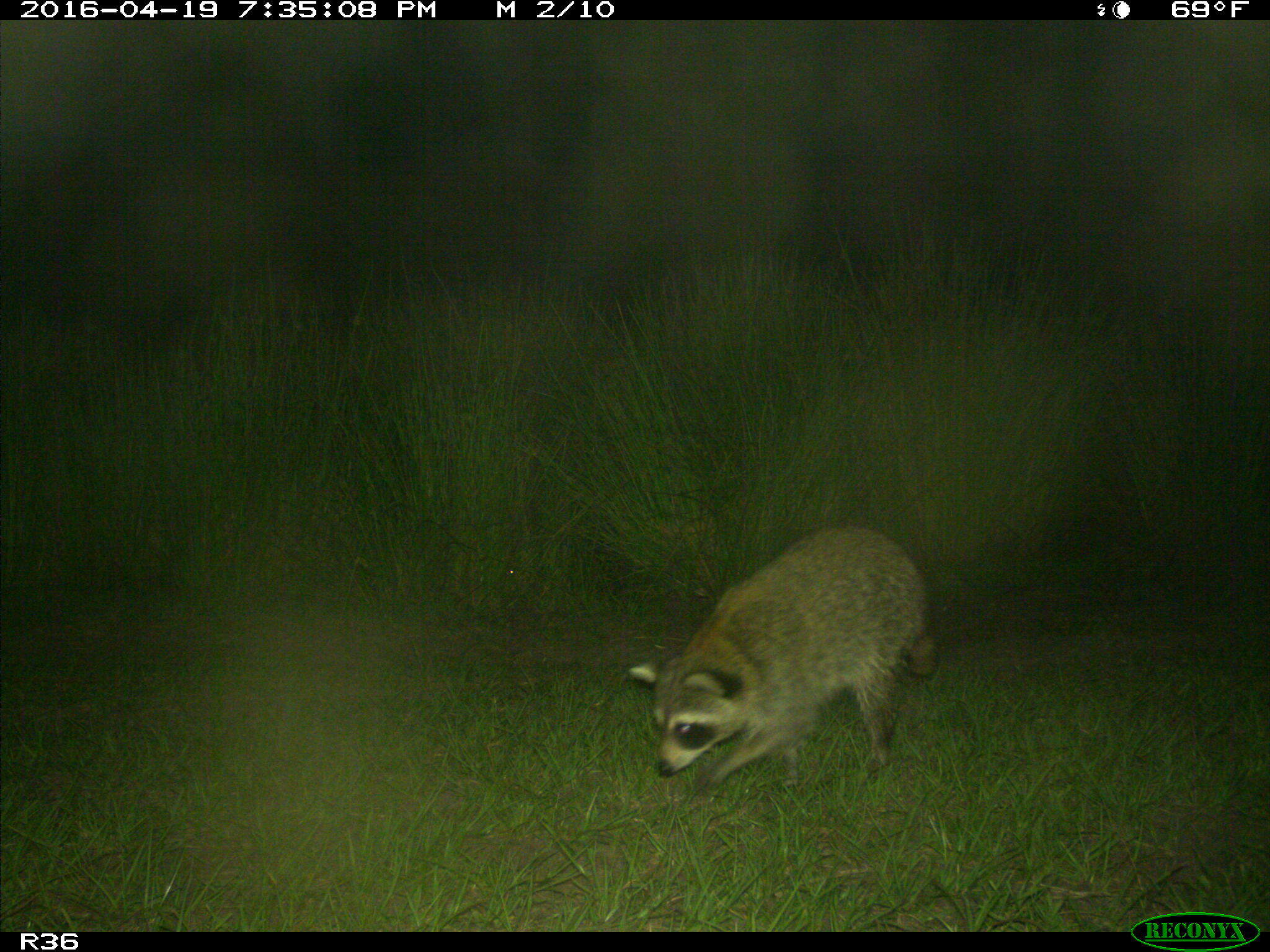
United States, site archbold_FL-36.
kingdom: Animalia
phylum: Chordata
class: Mammalia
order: Carnivora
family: Procyonidae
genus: Procyon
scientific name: Procyon lotor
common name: common raccoon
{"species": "Procyon lotor (common raccoon)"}